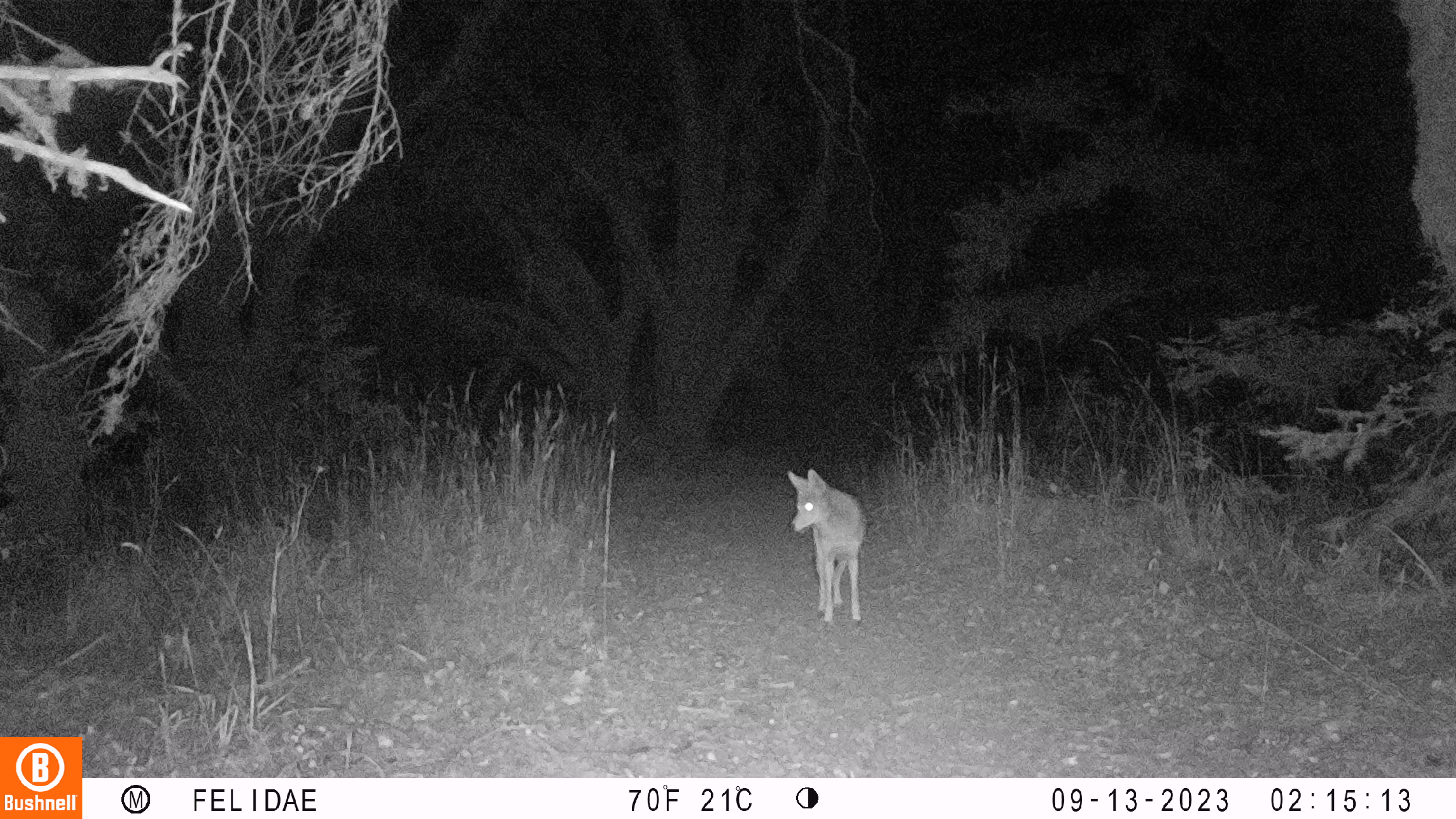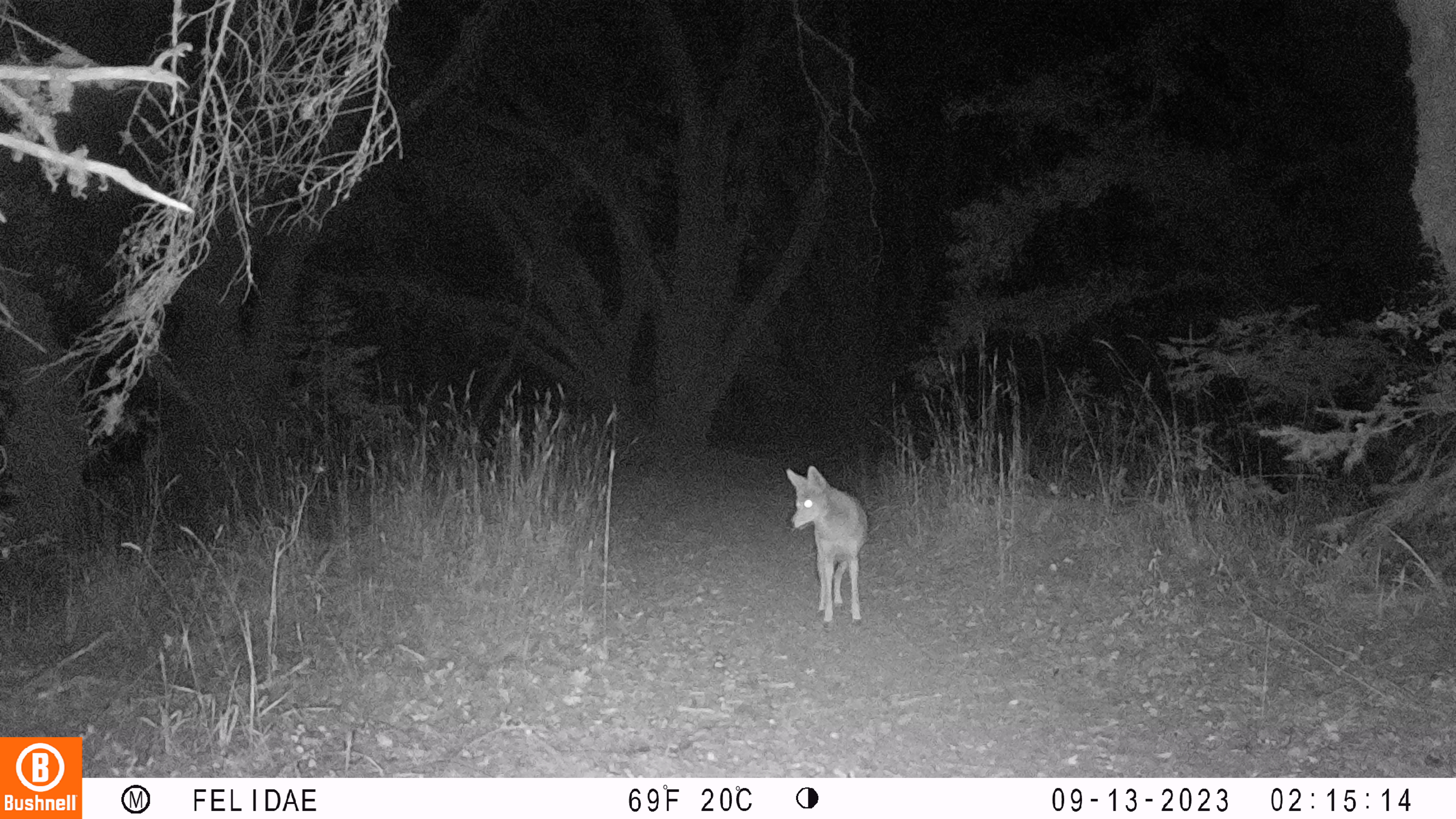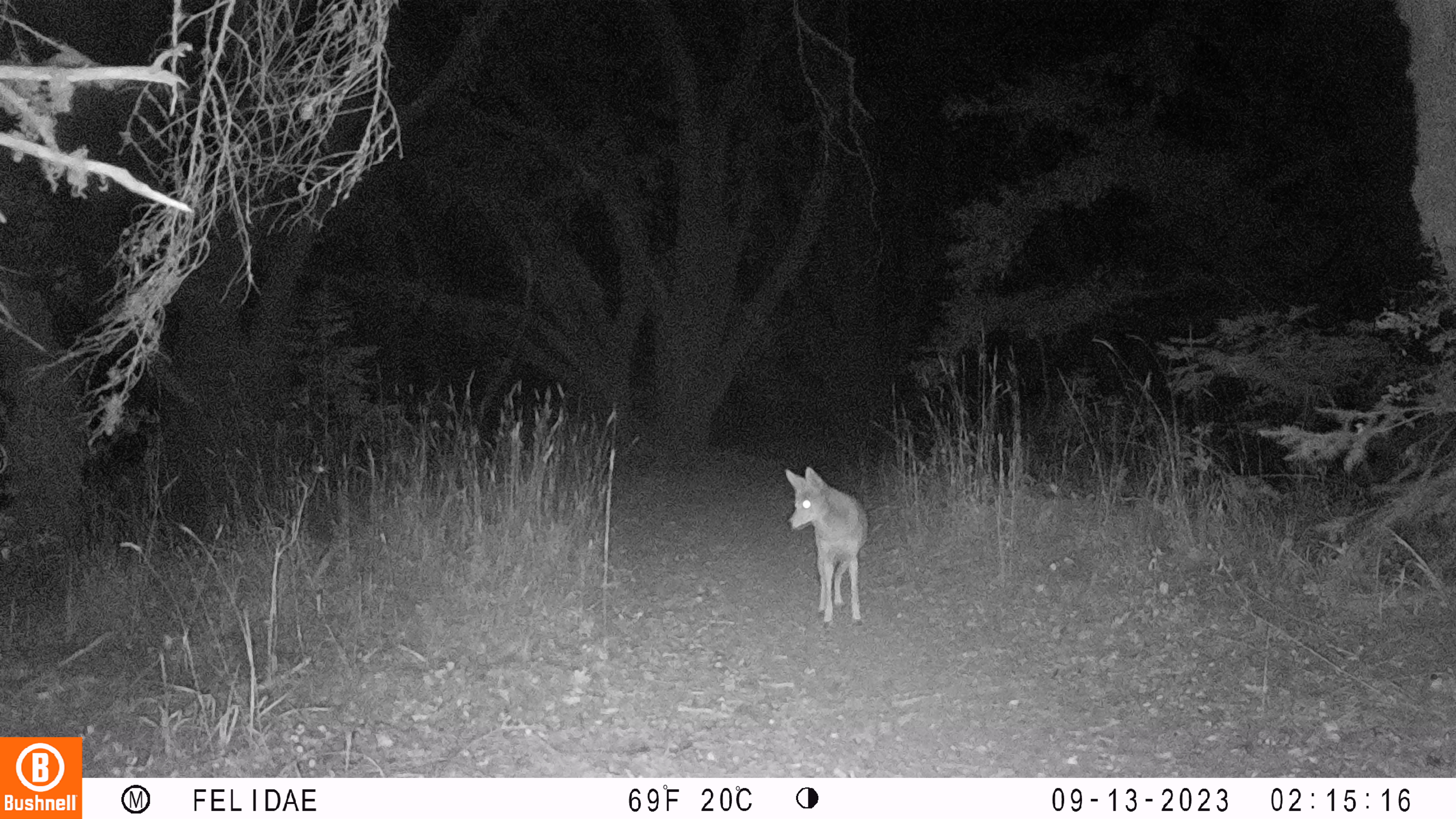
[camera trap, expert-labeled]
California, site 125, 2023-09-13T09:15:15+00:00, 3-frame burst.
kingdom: Animalia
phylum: Chordata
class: Mammalia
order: Carnivora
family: Canidae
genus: Canis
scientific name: Canis latrans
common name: coyote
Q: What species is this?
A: Coyote (Canis latrans).